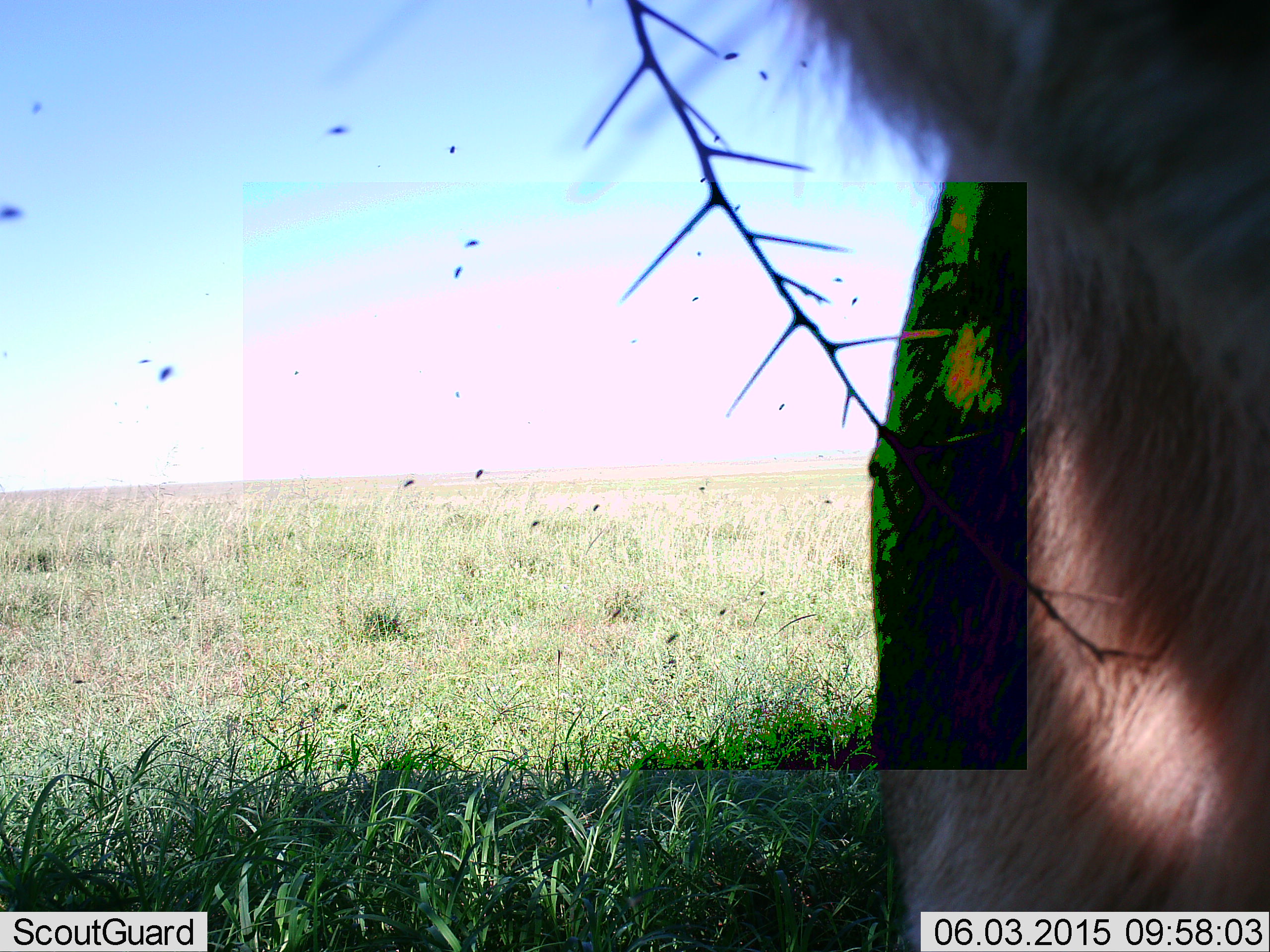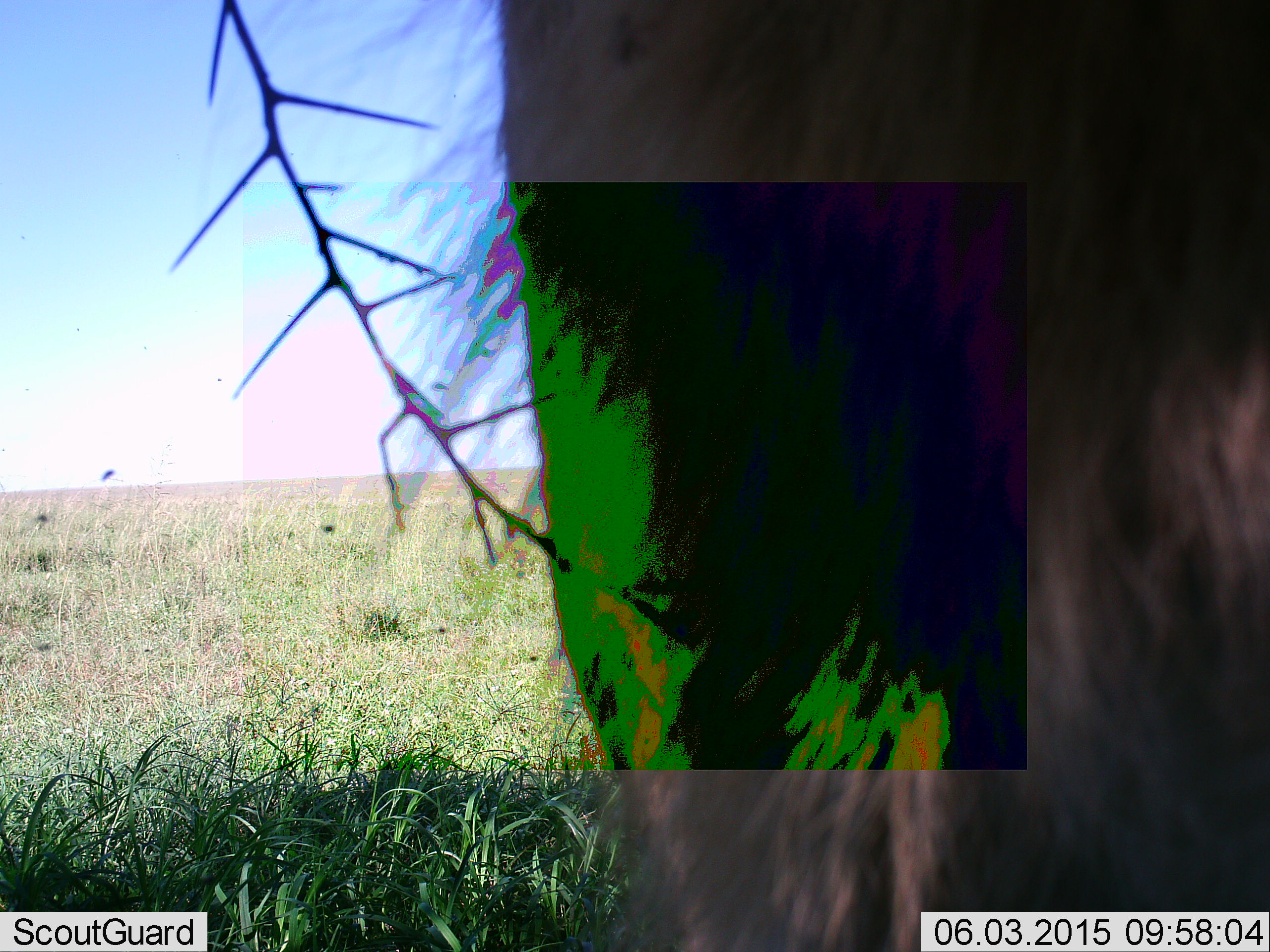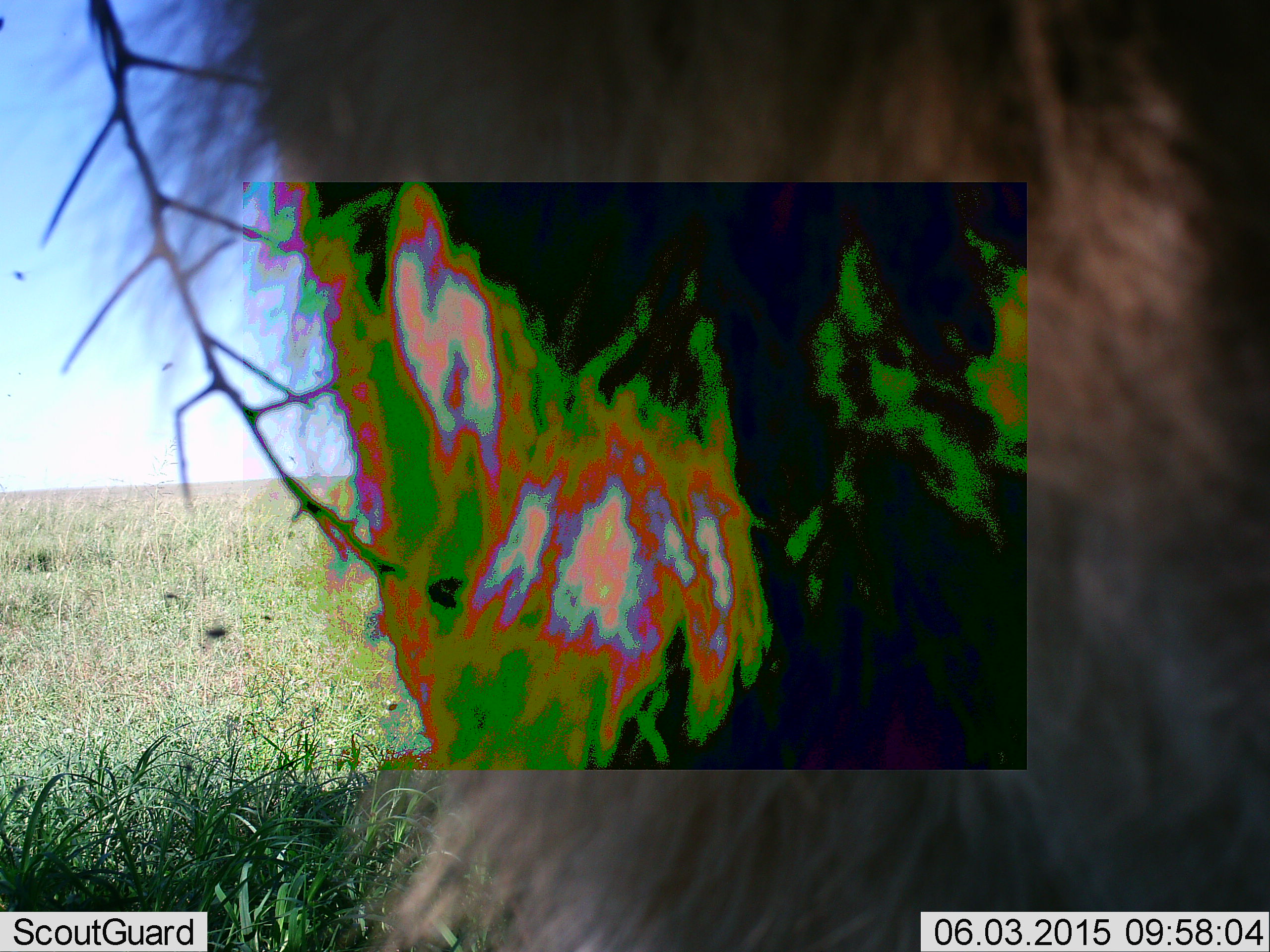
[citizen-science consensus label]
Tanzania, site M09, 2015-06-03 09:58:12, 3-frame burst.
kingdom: Animalia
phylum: Chordata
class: Mammalia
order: Artiodactyla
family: Bovidae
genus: Connochaetes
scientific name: Connochaetes taurinus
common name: blue wildebeest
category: wildebeest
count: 1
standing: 78%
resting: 0%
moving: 22%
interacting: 0%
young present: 0%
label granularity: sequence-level